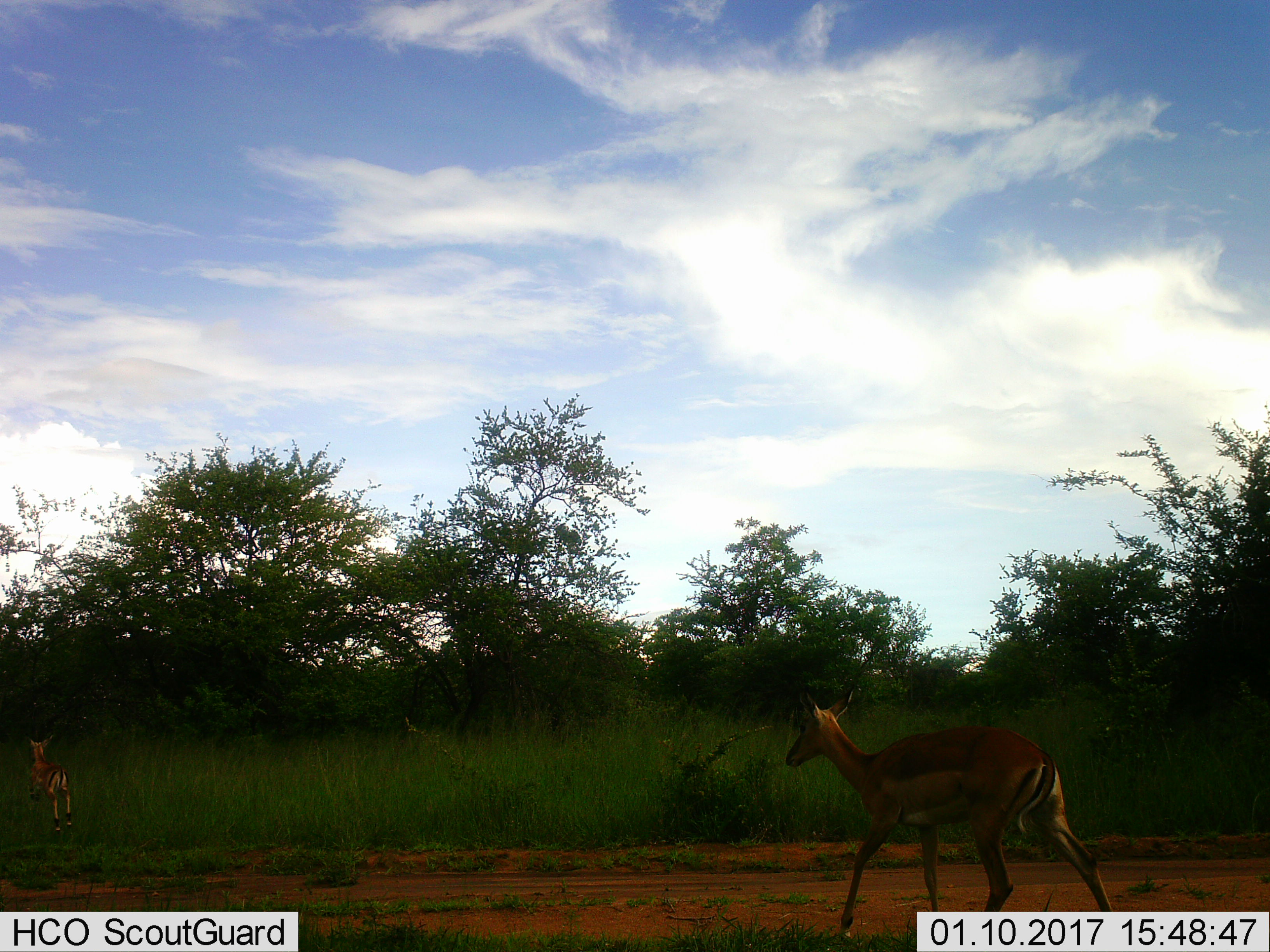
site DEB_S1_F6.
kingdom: Animalia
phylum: Chordata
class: Mammalia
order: Artiodactyla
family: Bovidae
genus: Aepyceros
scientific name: Aepyceros melampus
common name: impala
Impala (Aepyceros melampus), count 2. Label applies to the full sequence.